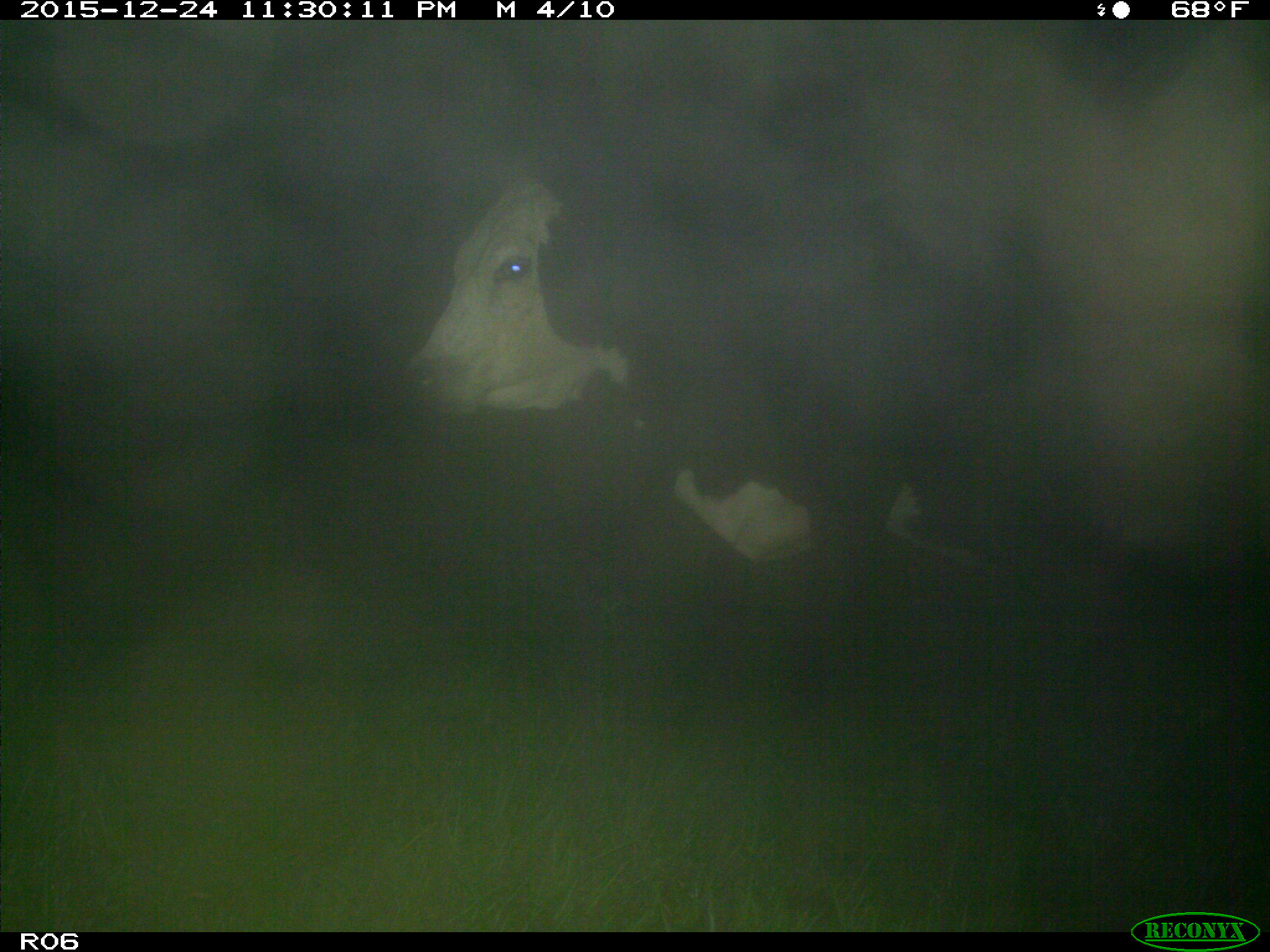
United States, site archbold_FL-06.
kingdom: Animalia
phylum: Chordata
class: Mammalia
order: Artiodactyla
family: Bovidae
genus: Bos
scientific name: Bos taurus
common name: domestic cow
Bos taurus (domestic cow).